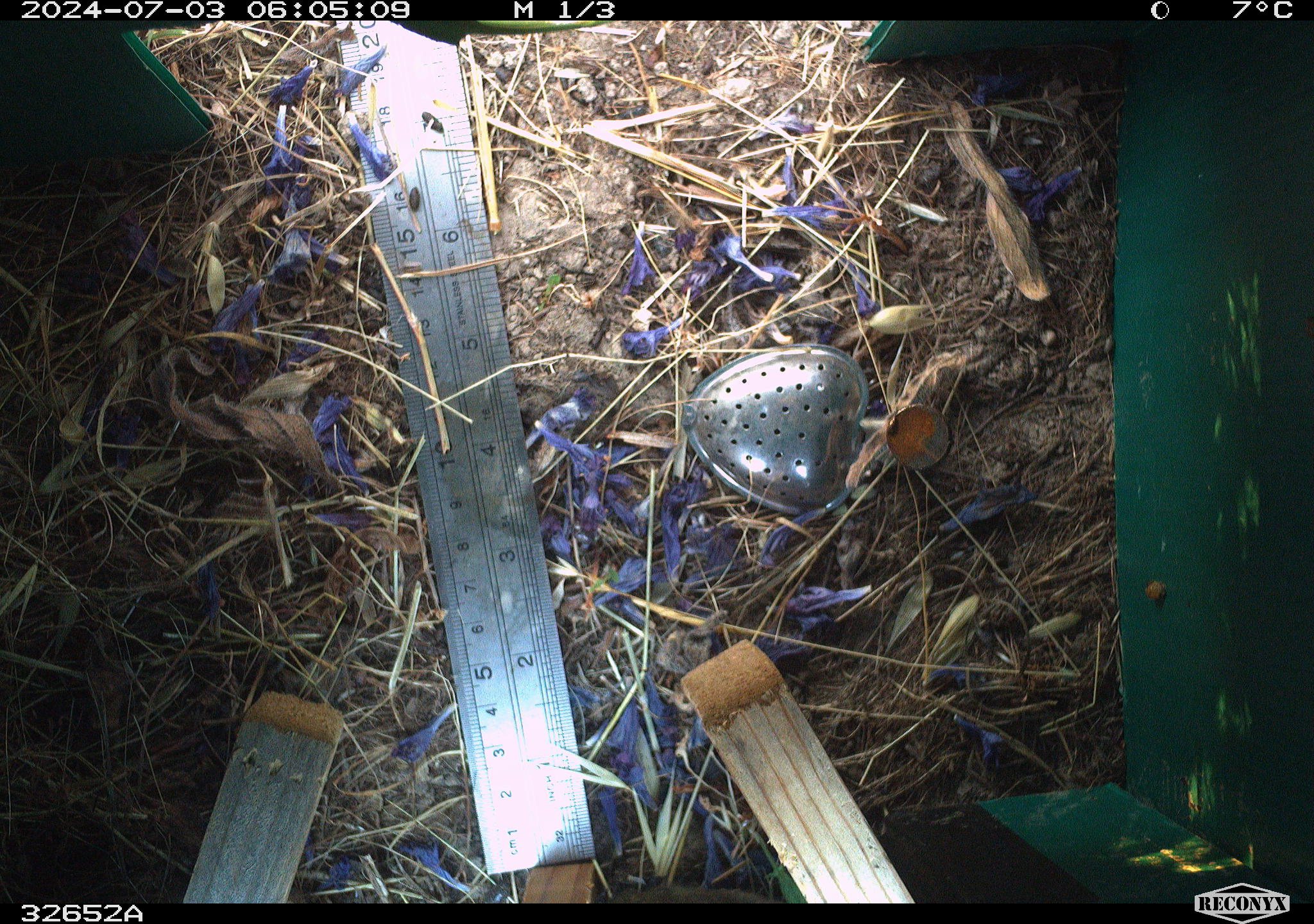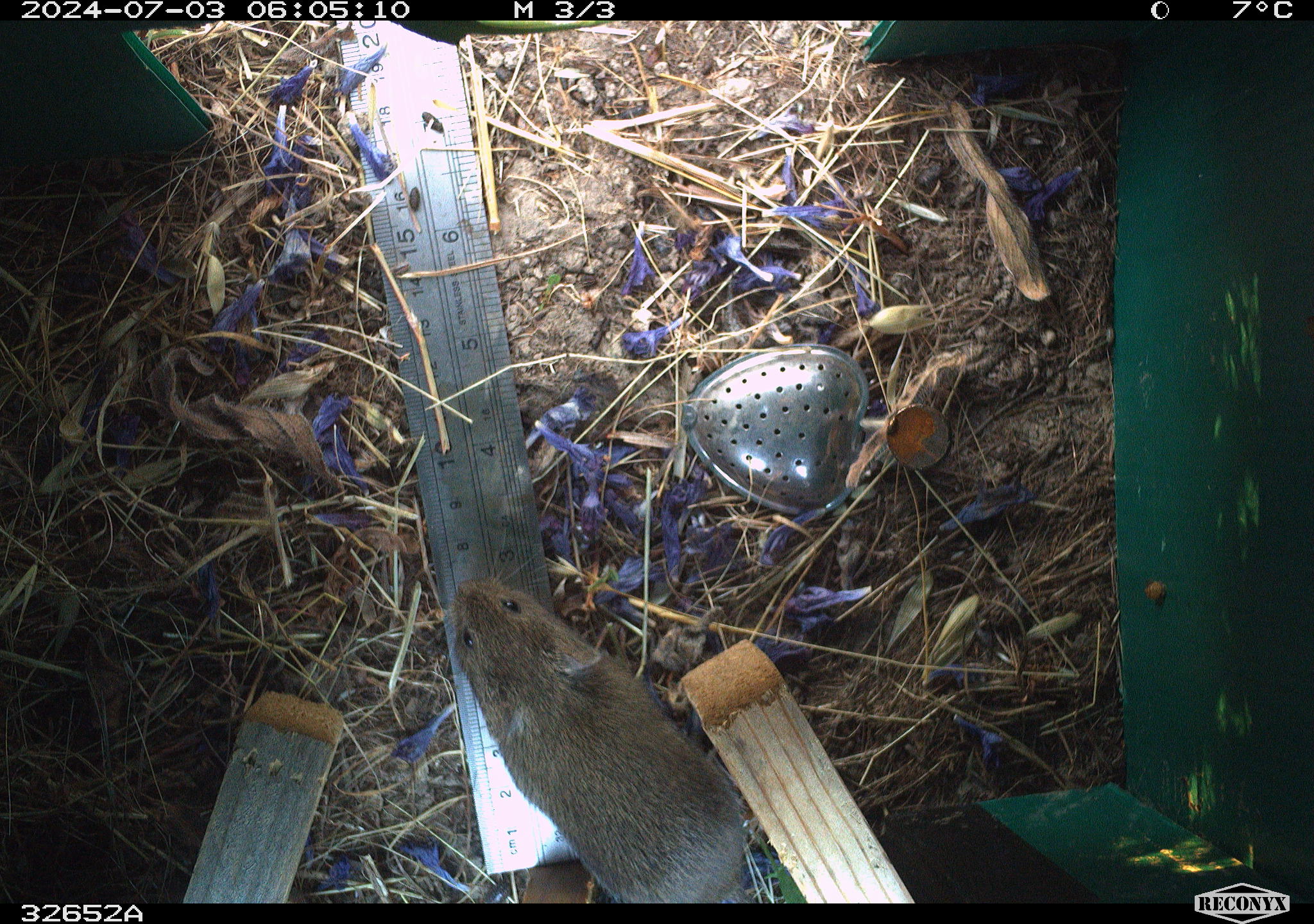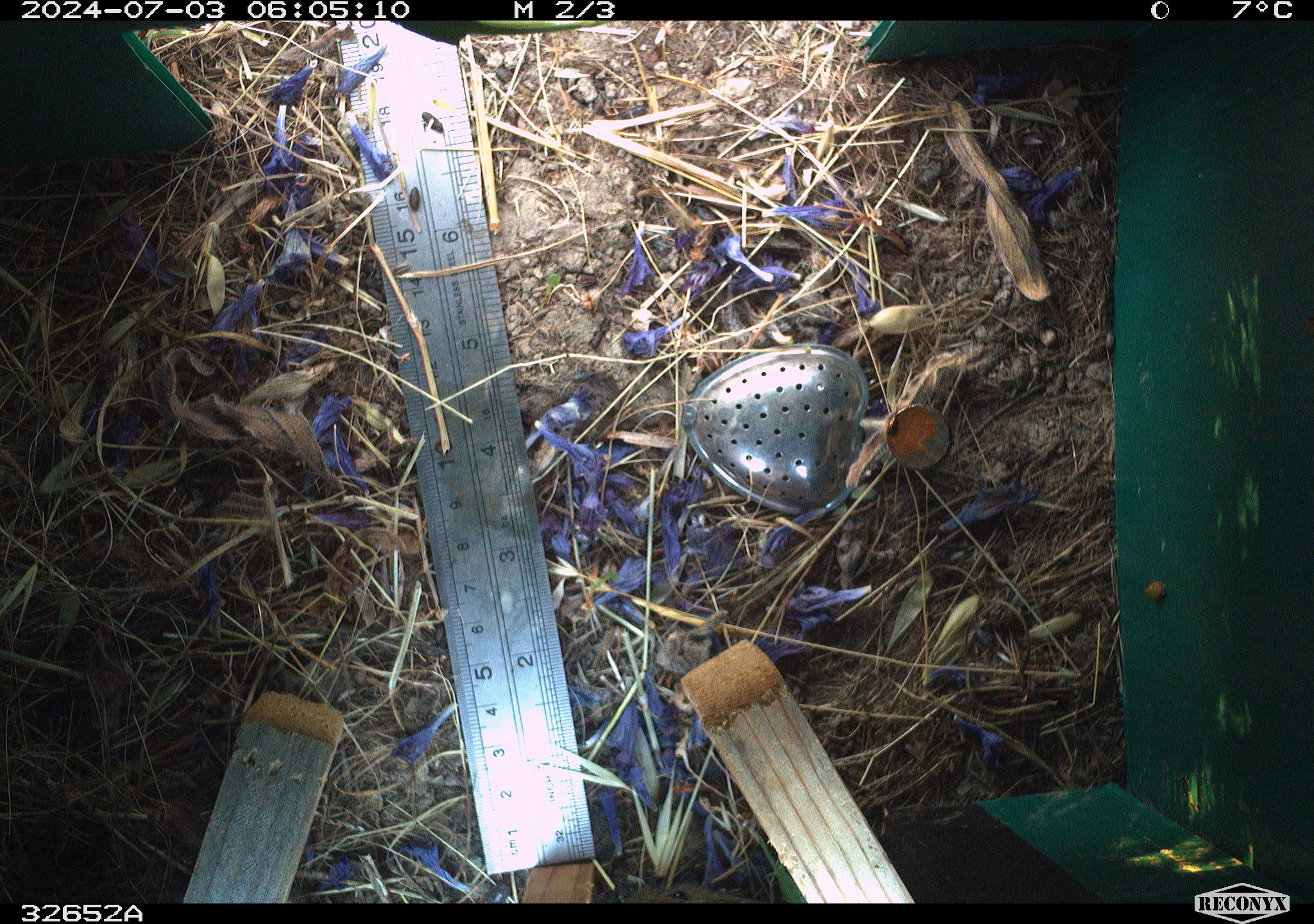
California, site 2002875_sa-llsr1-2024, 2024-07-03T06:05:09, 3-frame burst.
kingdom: Animalia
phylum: Chordata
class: Mammalia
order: Rodentia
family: Cricetidae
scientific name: Arvicolinae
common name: voles, lemmings, and muskrats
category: arvicolinae subfamily